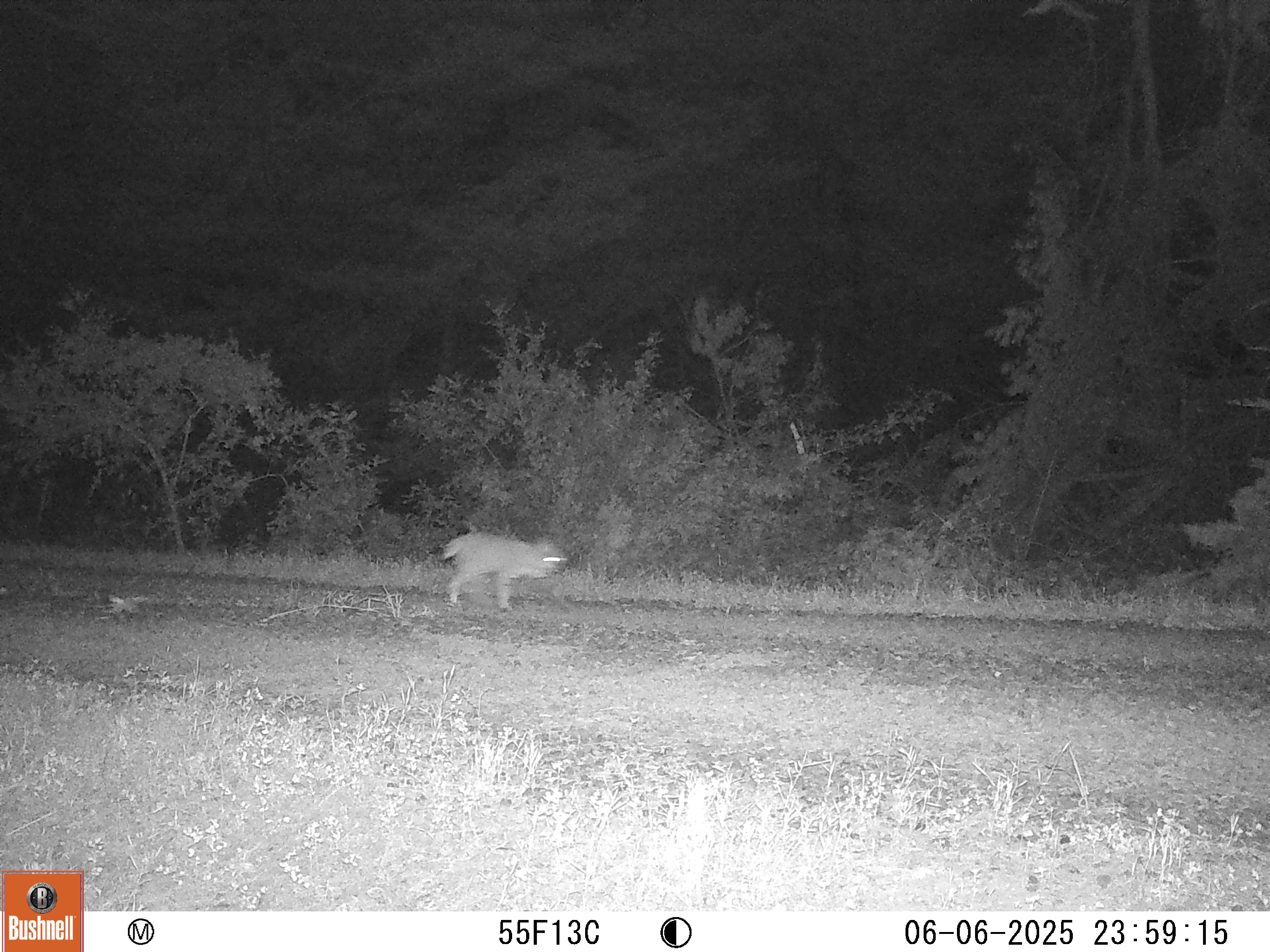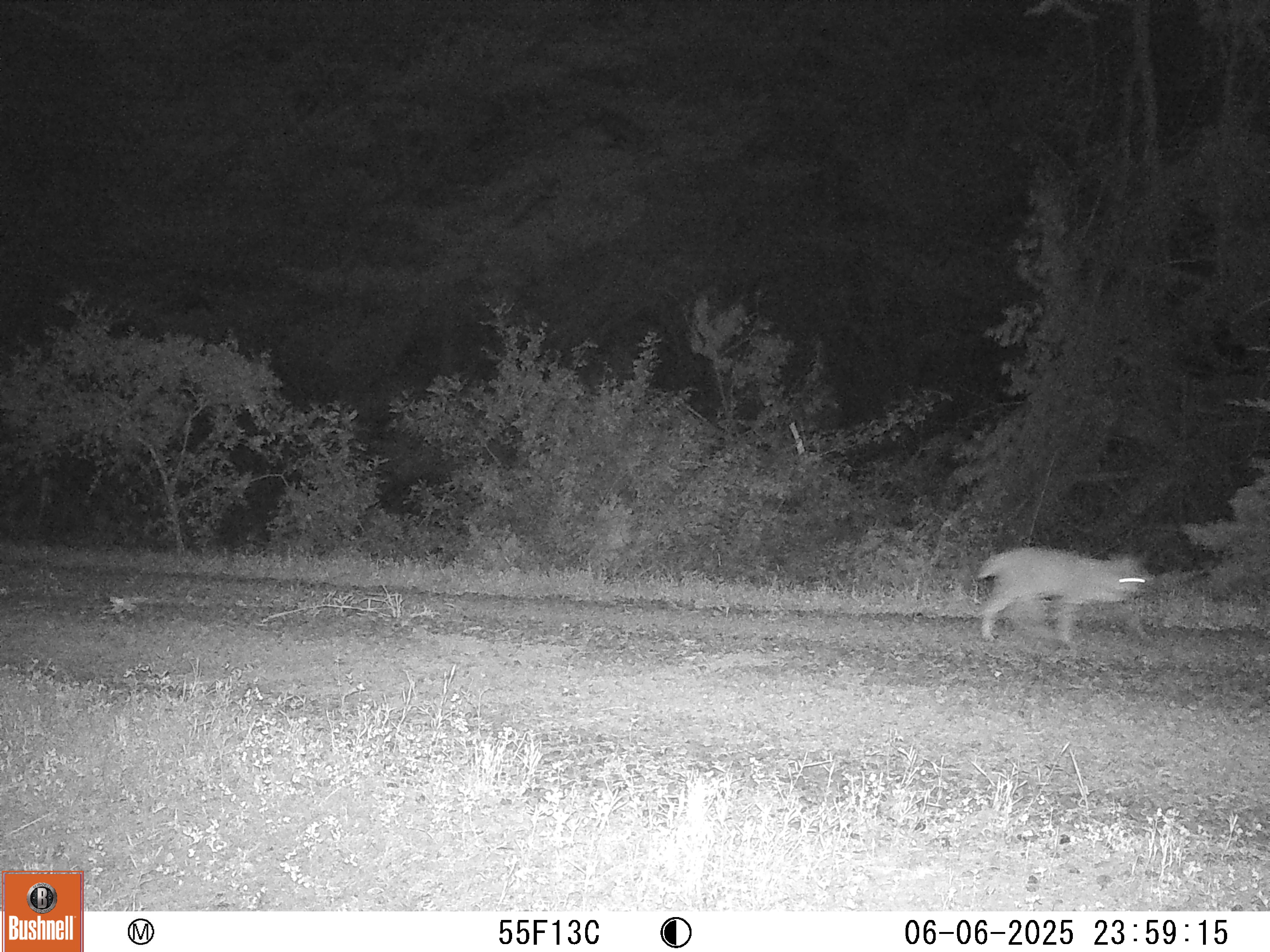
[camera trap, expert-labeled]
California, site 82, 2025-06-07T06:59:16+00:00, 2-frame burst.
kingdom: Animalia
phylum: Chordata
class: Mammalia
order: Carnivora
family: Felidae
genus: Lynx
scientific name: Lynx rufus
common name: bobcat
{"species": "bobcat (Lynx rufus)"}